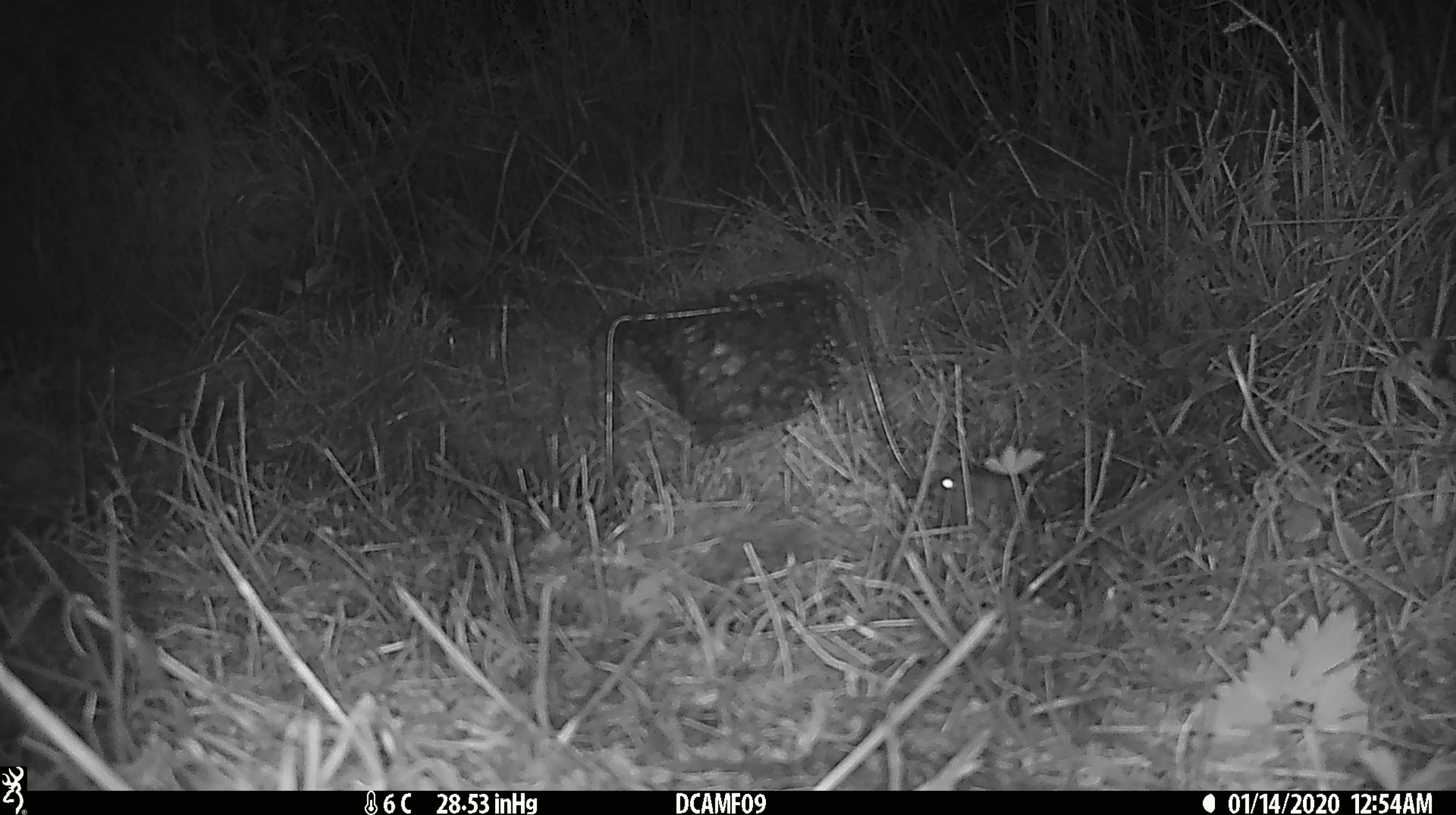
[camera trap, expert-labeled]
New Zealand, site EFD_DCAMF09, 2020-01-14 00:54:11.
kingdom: Animalia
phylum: Chordata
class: Mammalia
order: Rodentia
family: Muridae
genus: Mus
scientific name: Mus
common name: mouse